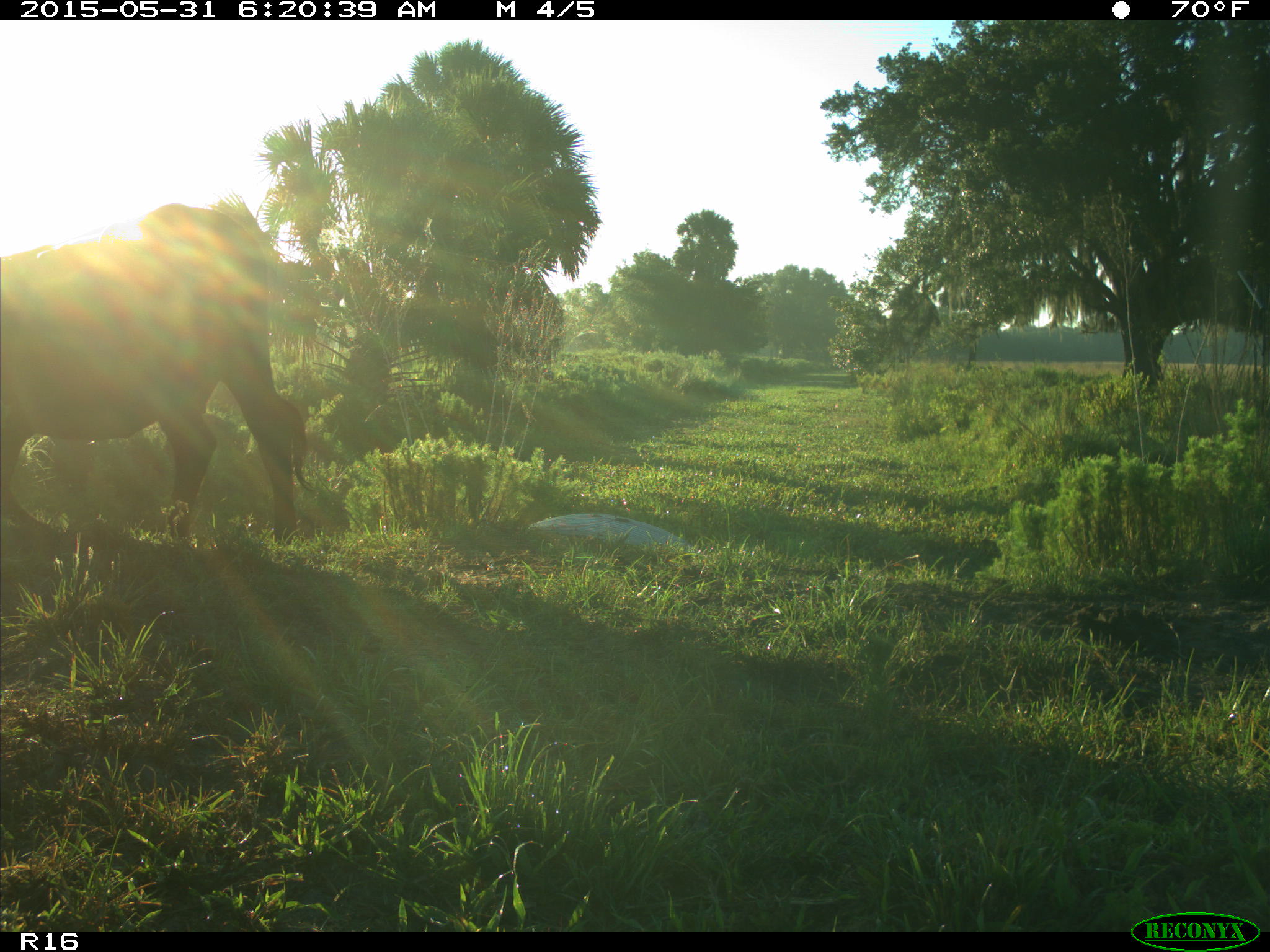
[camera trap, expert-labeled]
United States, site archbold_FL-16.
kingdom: Animalia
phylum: Chordata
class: Mammalia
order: Artiodactyla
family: Bovidae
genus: Bos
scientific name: Bos taurus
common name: domestic cow